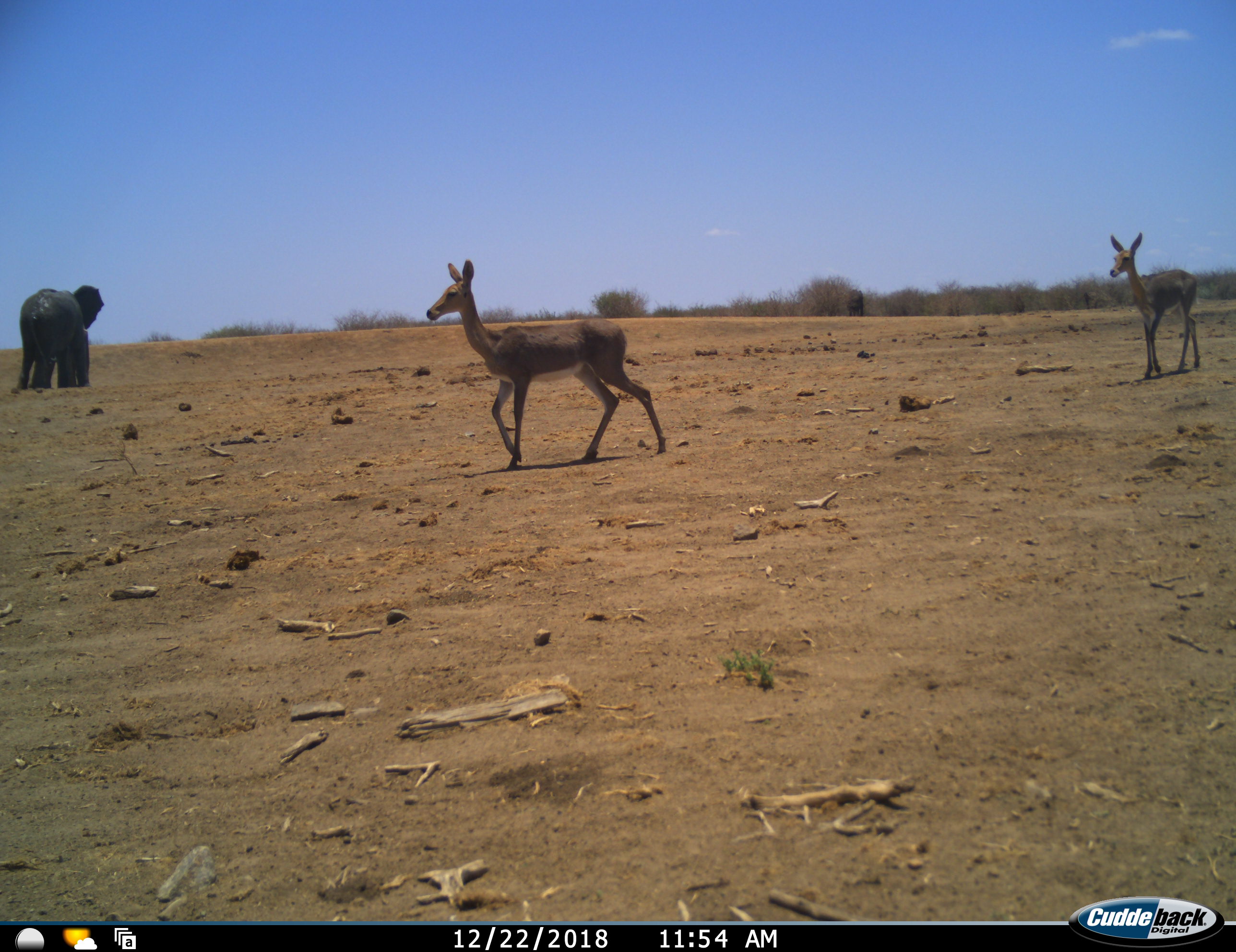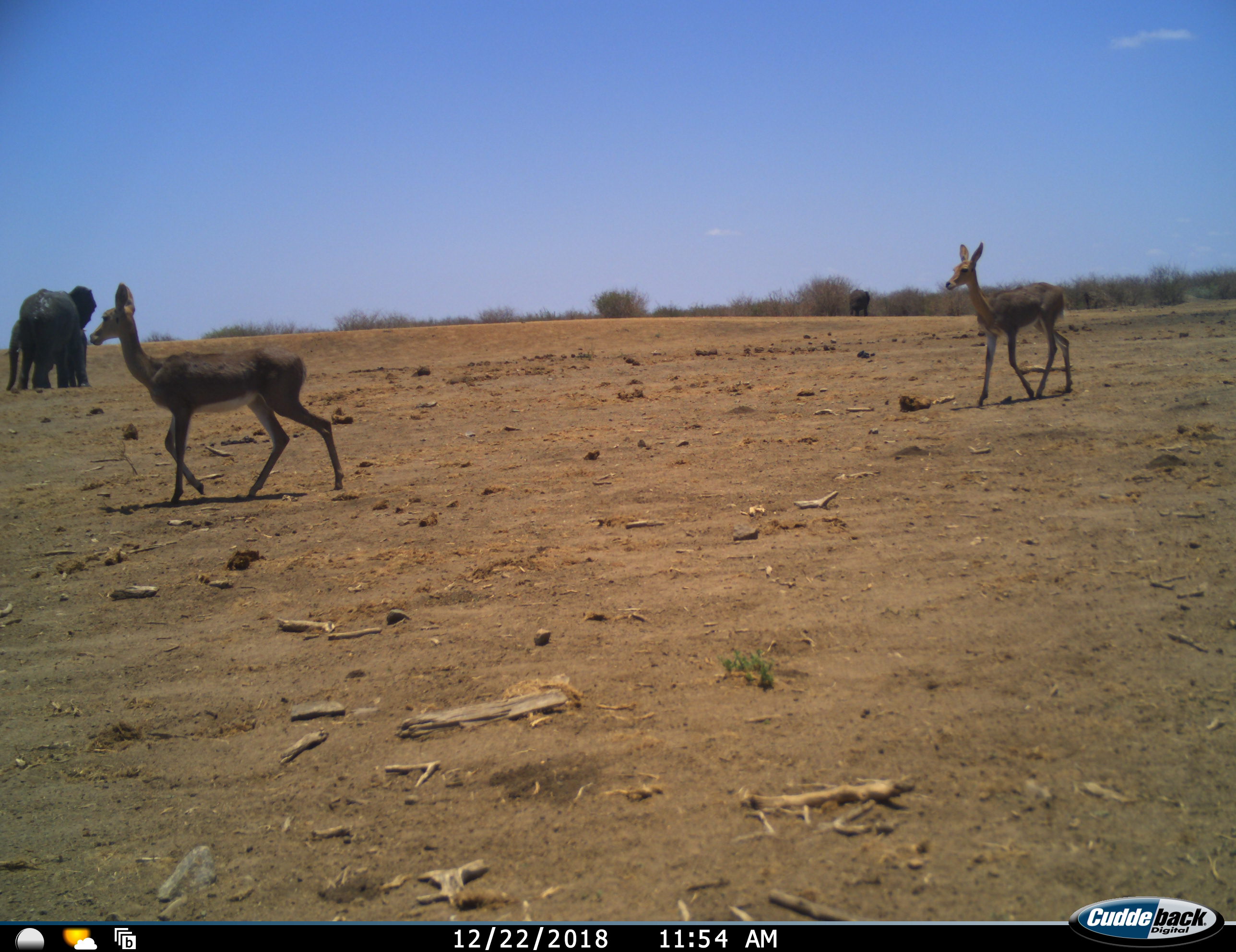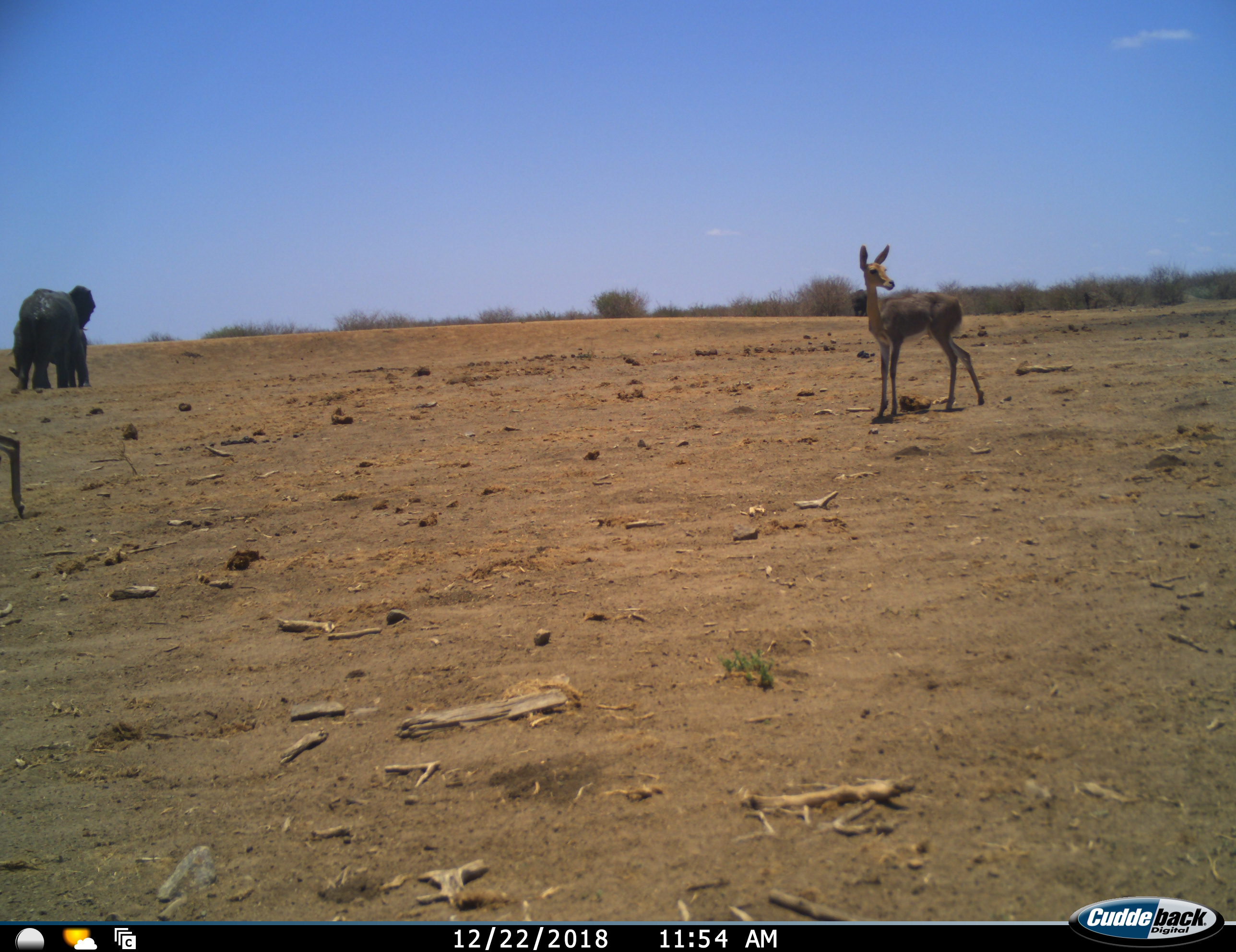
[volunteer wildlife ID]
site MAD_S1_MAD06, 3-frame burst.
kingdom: Animalia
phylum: Chordata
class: Mammalia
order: Proboscidea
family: Elephantidae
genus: Loxodonta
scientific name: Loxodonta africana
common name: african bush elephant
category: elephant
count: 2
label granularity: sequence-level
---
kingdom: Animalia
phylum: Chordata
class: Mammalia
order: Artiodactyla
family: Bovidae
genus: Redunca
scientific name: Redunca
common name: reedbuck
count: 2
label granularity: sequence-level